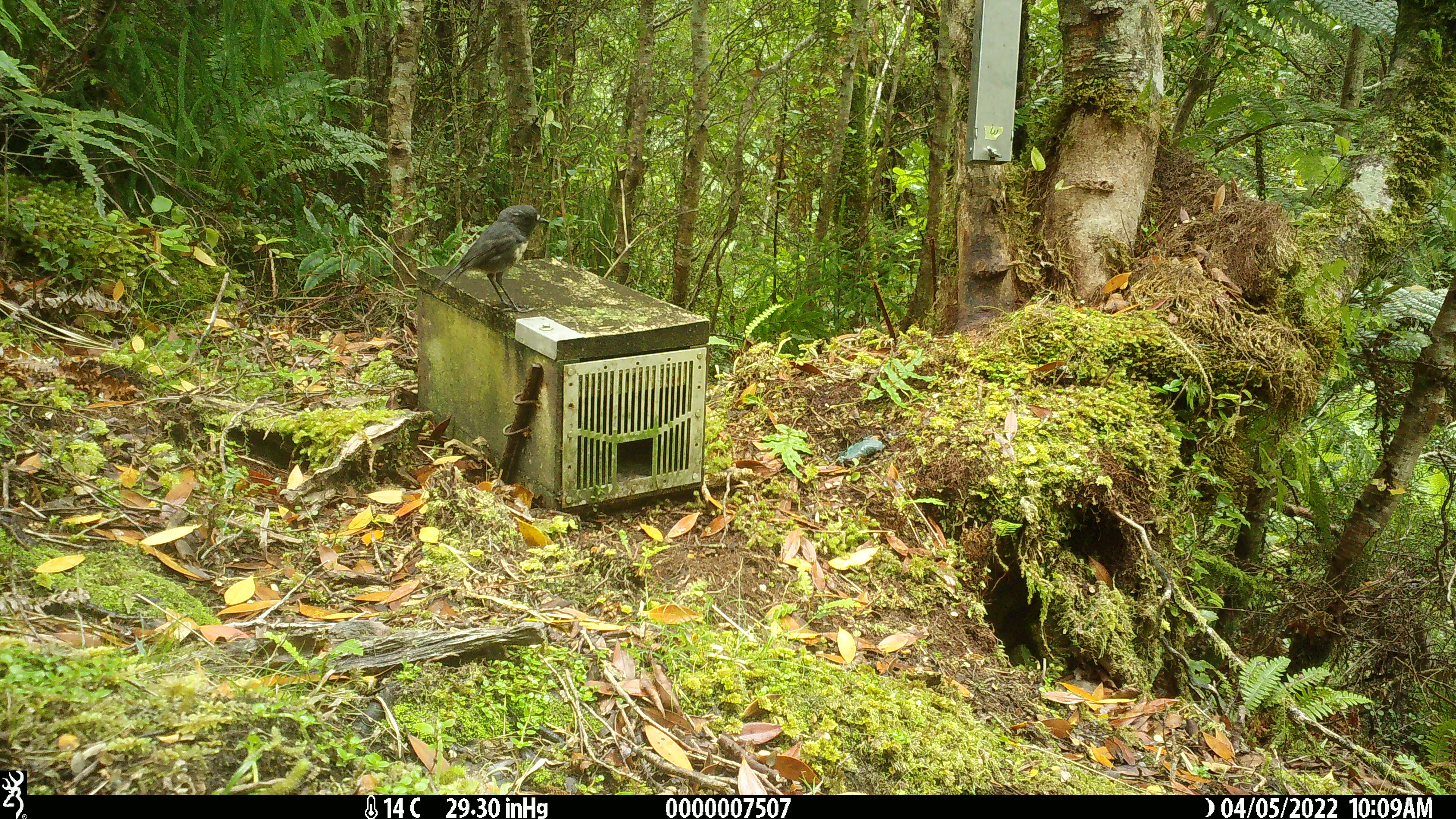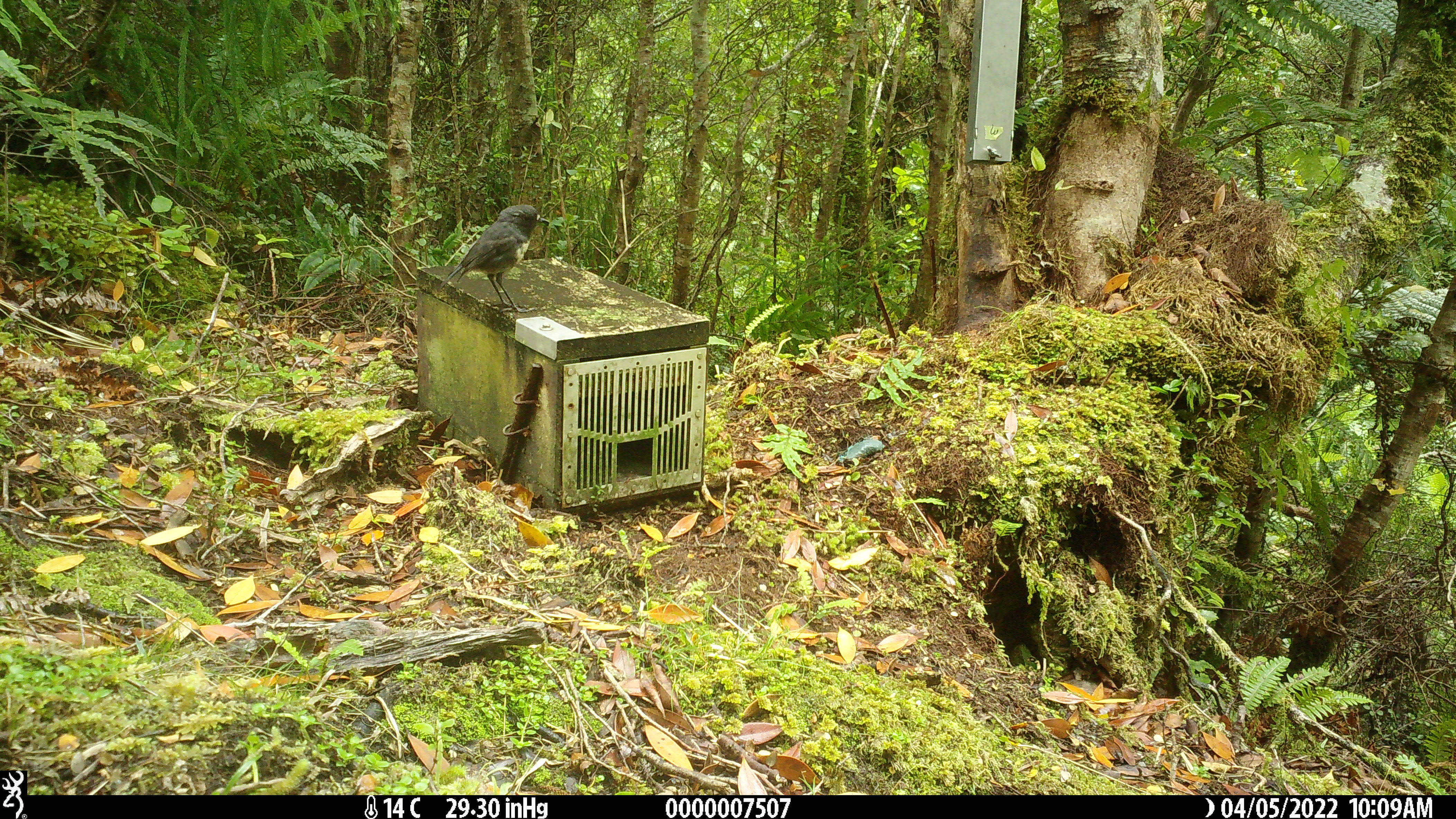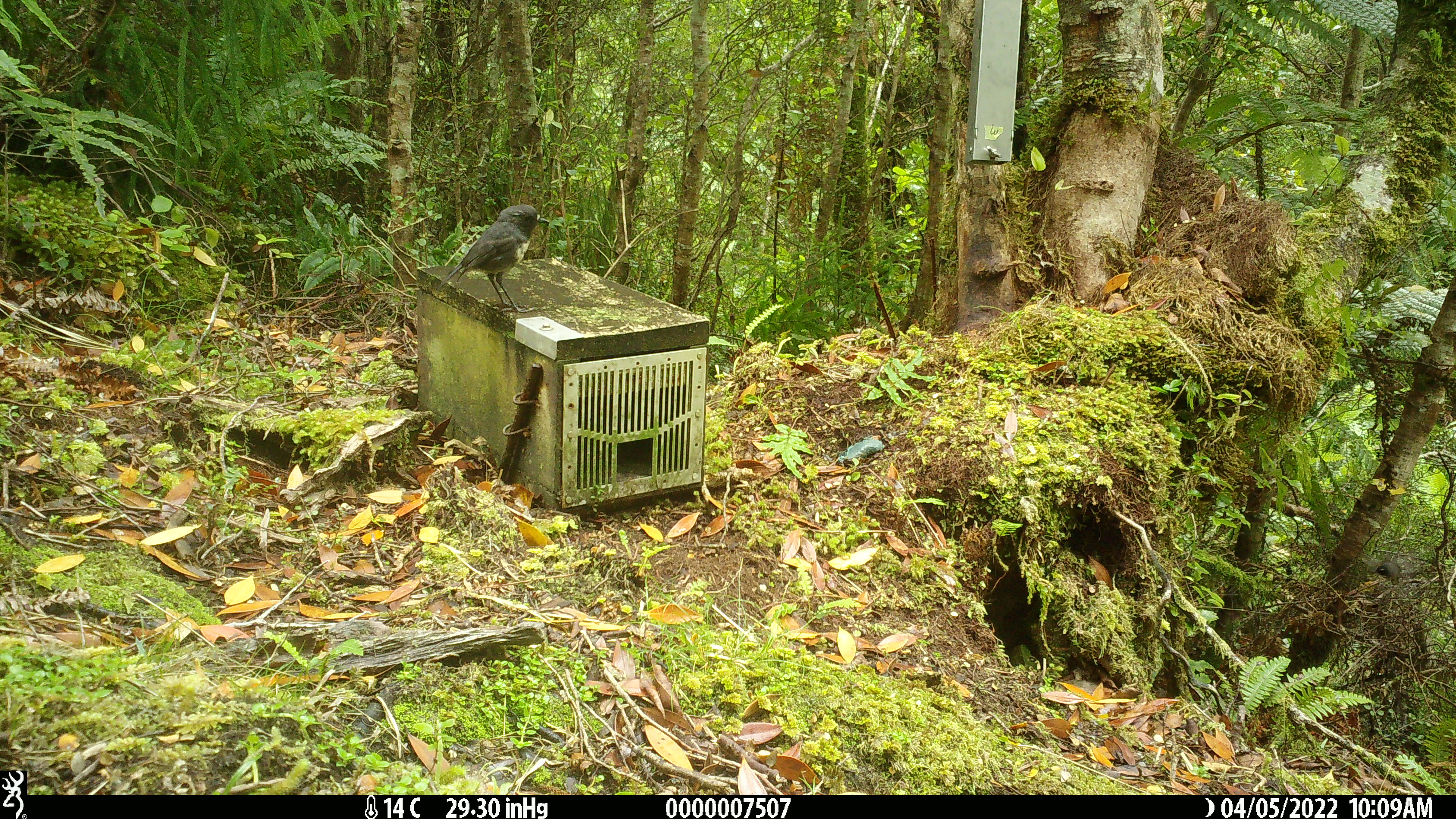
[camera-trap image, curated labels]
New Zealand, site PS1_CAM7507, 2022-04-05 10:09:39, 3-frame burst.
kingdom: Animalia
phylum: Chordata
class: Aves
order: Passeriformes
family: Petroicidae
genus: Petroica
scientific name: Petroica australis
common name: new zealand robin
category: robin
Robin (new zealand robin) (Petroica australis).